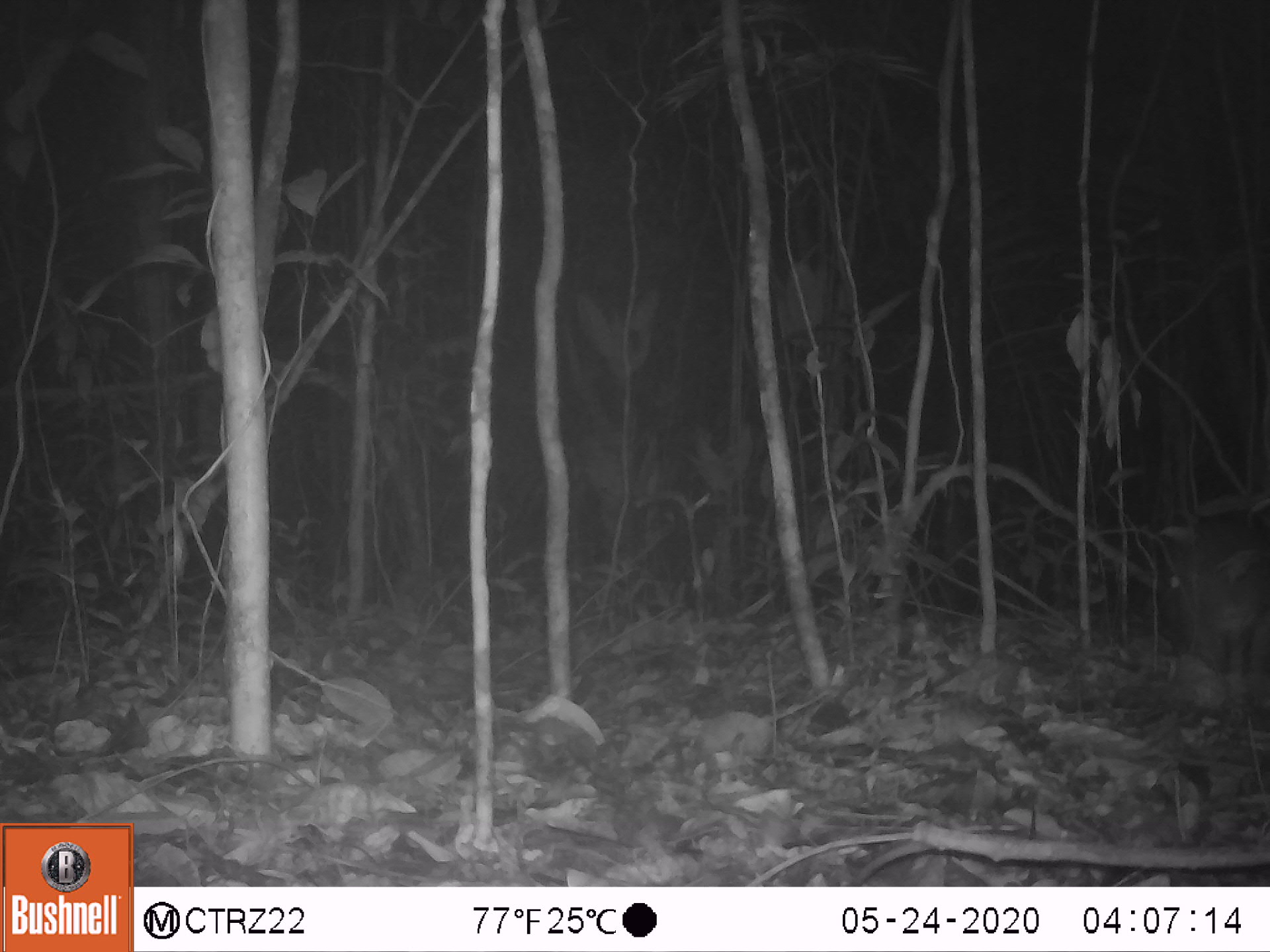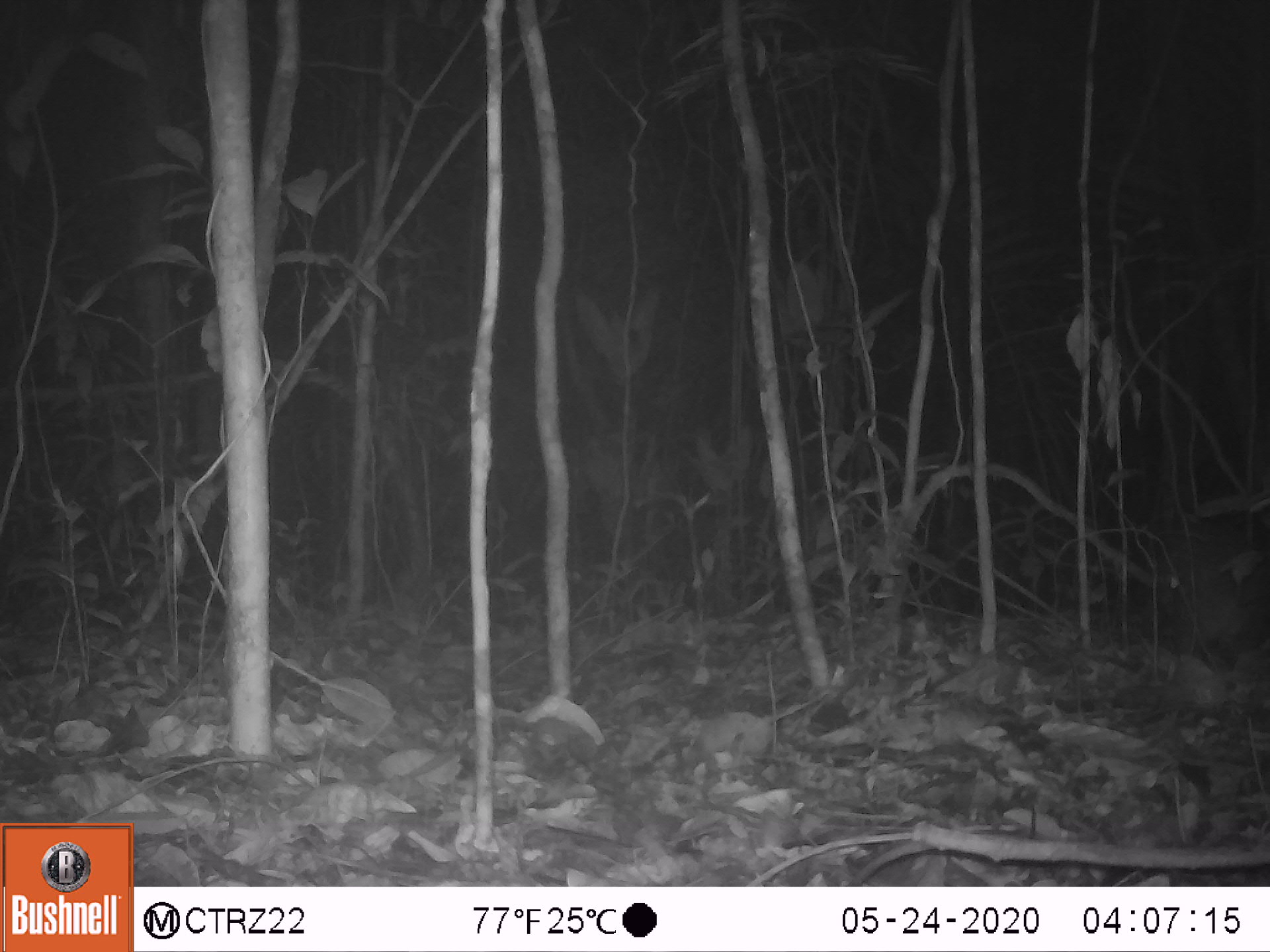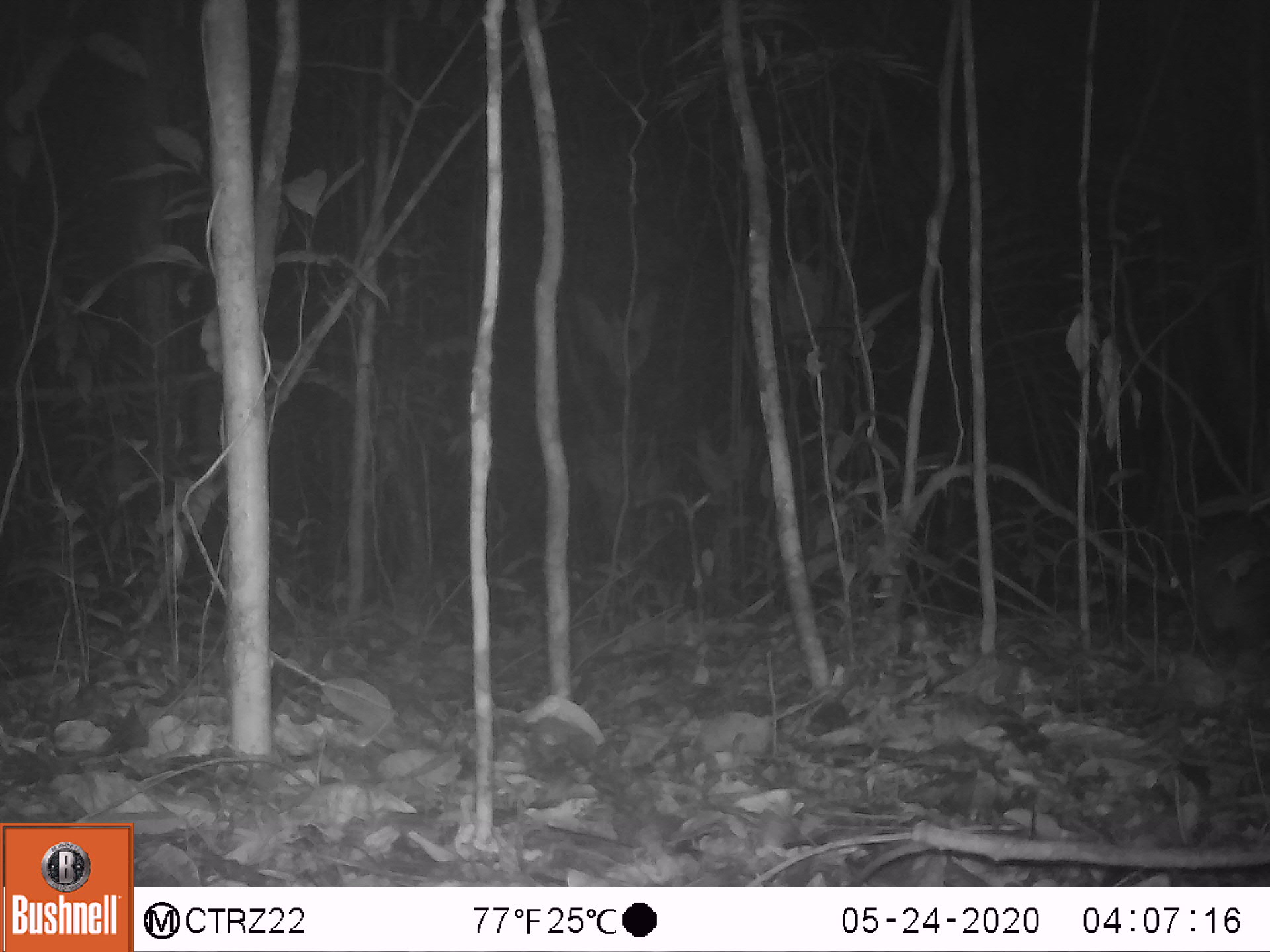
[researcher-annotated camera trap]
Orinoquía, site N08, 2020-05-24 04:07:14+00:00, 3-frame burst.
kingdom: Animalia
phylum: Chordata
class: Mammalia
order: Rodentia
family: Cuniculidae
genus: Cuniculus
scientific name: Cuniculus paca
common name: spotted paca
Spotted paca (Cuniculus paca).